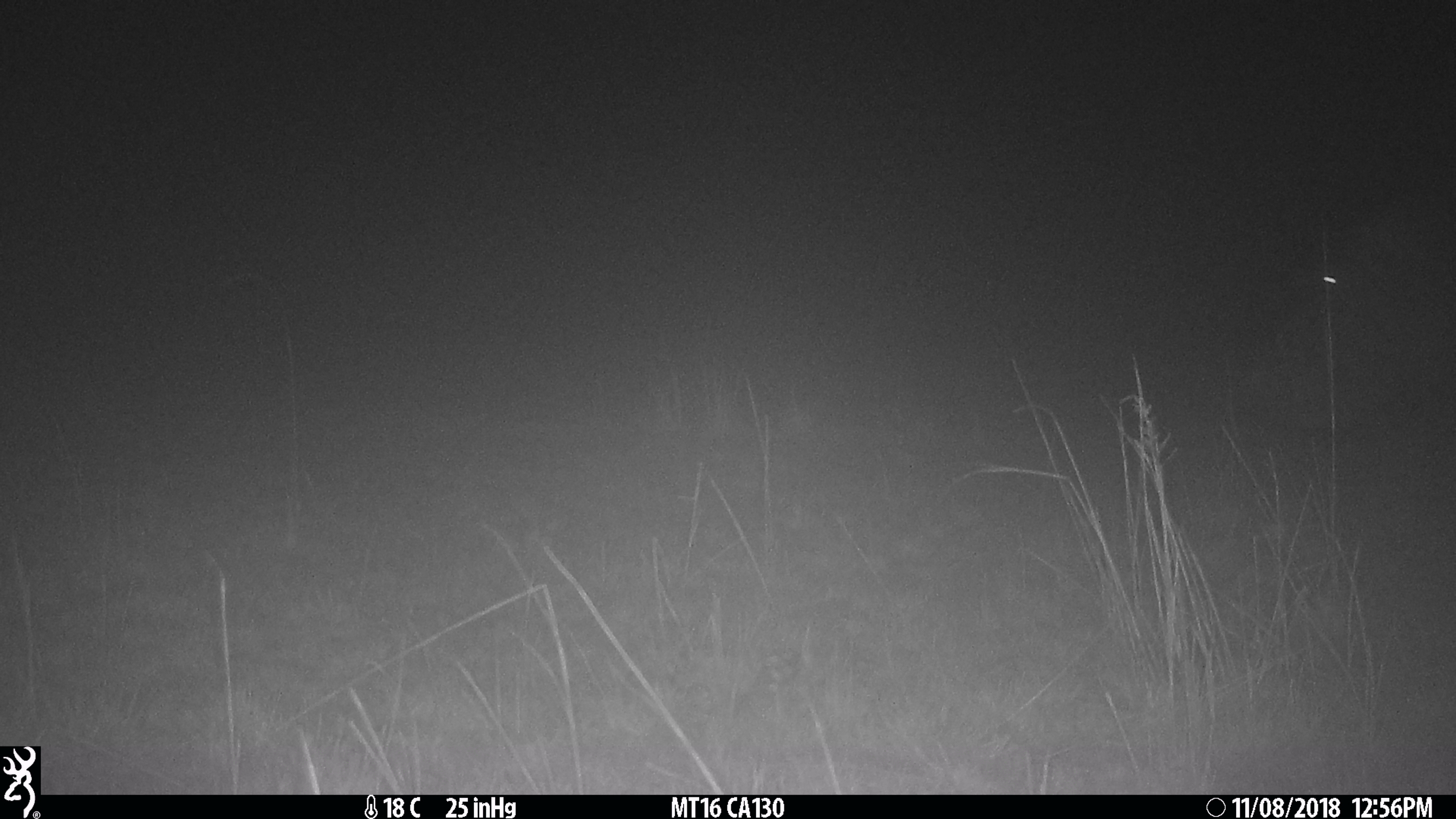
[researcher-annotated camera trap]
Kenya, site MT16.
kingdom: Animalia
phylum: Chordata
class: Mammalia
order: Artiodactyla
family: Hippopotamidae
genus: Hippopotamus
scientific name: Hippopotamus amphibius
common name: hippopotamus